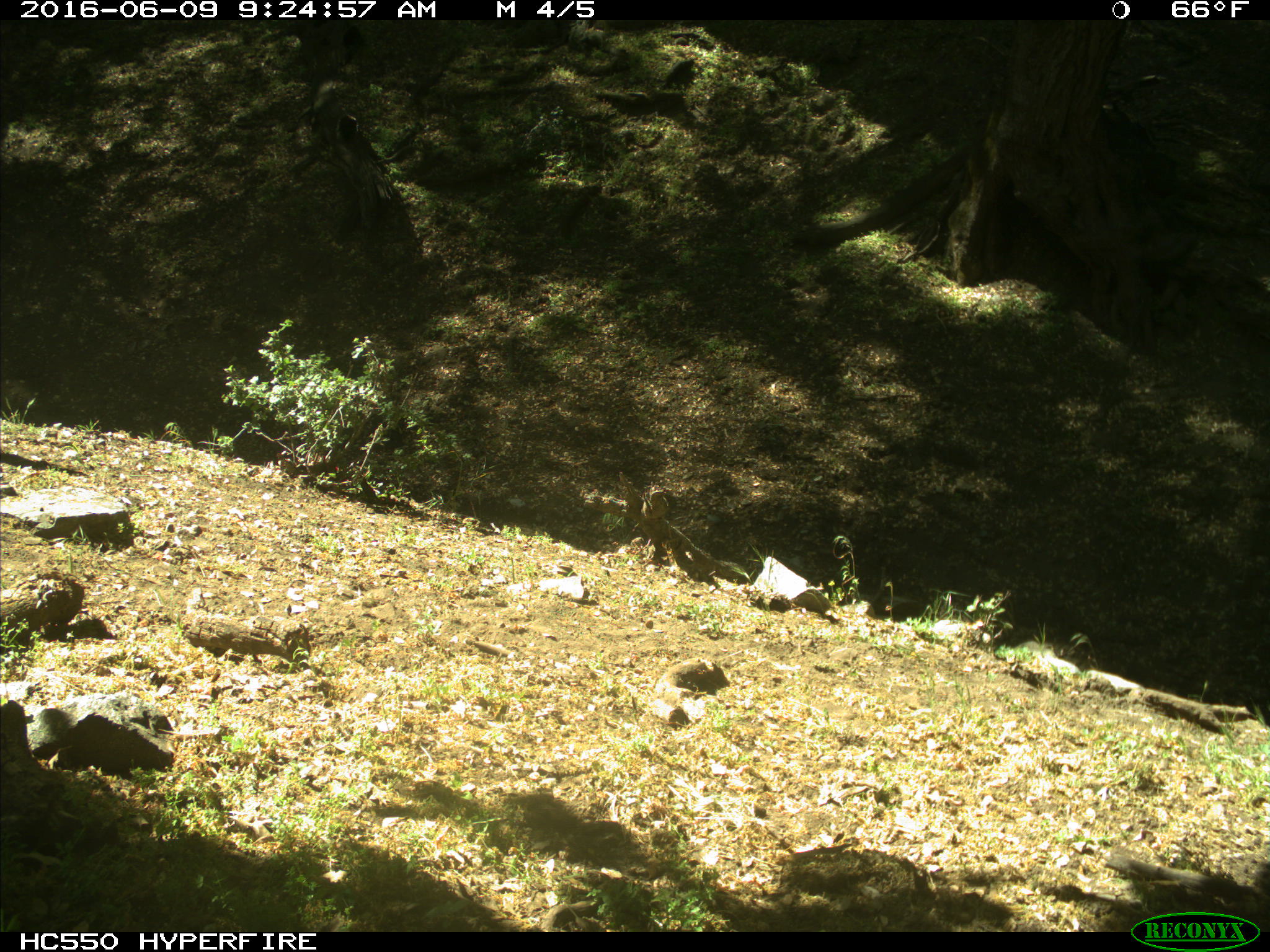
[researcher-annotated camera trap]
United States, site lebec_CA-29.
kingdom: Animalia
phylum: Chordata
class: Mammalia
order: Artiodactyla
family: Bovidae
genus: Bos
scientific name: Bos taurus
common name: domestic cow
Bos taurus (domestic cow).